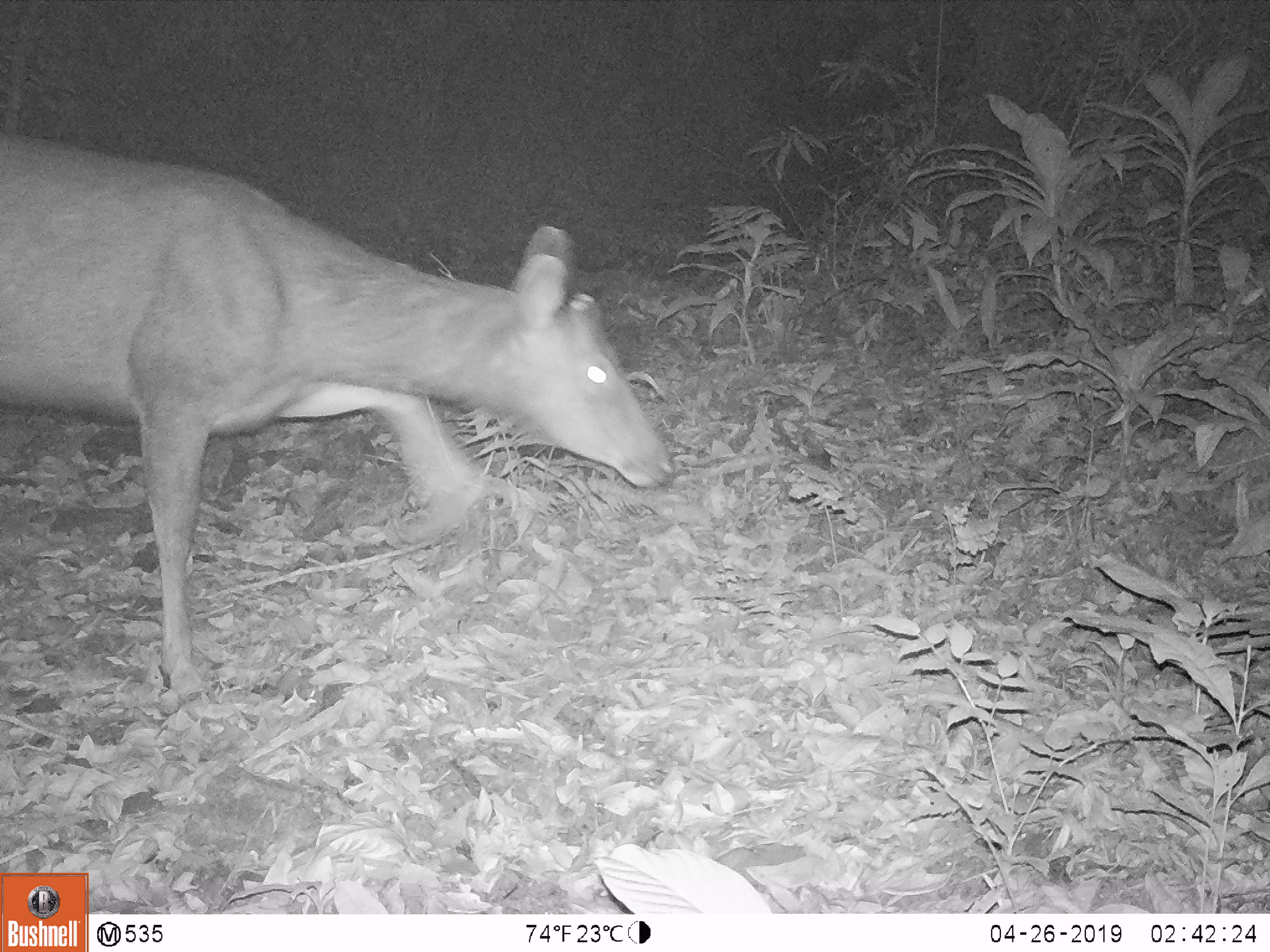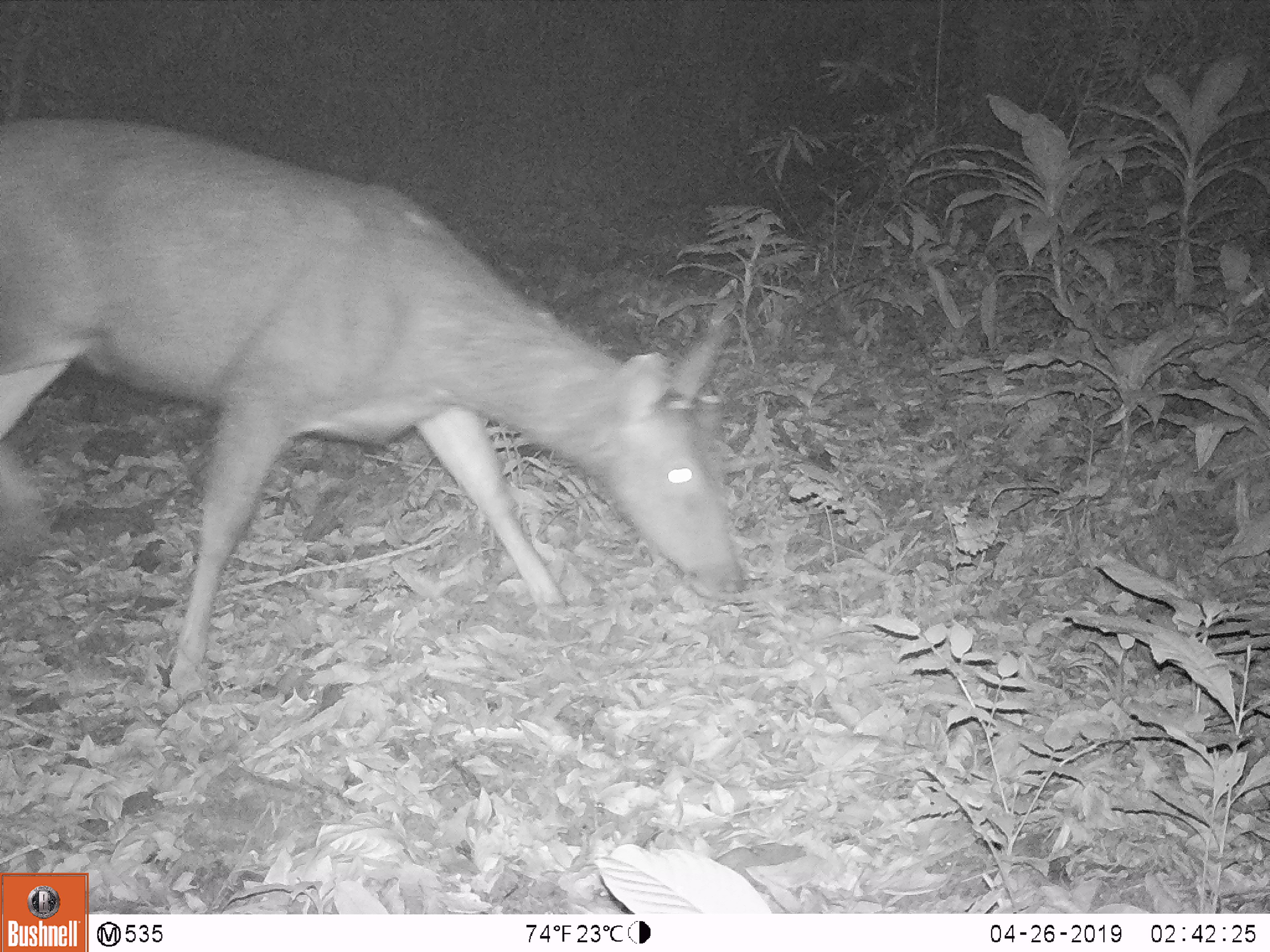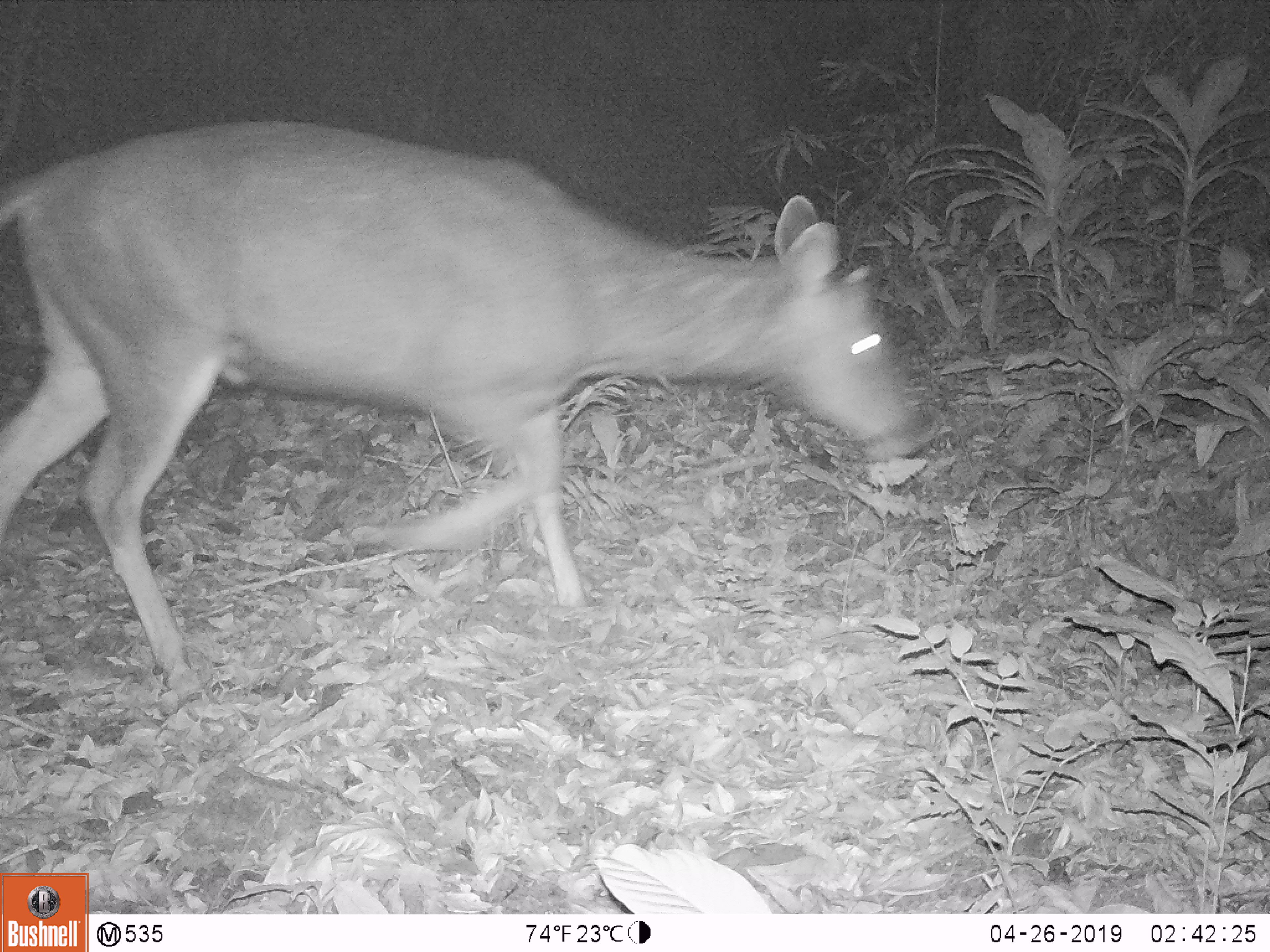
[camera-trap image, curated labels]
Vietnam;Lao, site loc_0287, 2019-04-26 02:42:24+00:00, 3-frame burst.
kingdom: Animalia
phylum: Chordata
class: Mammalia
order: Artiodactyla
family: Cervidae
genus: Rusa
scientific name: Rusa unicolor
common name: sambar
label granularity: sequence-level